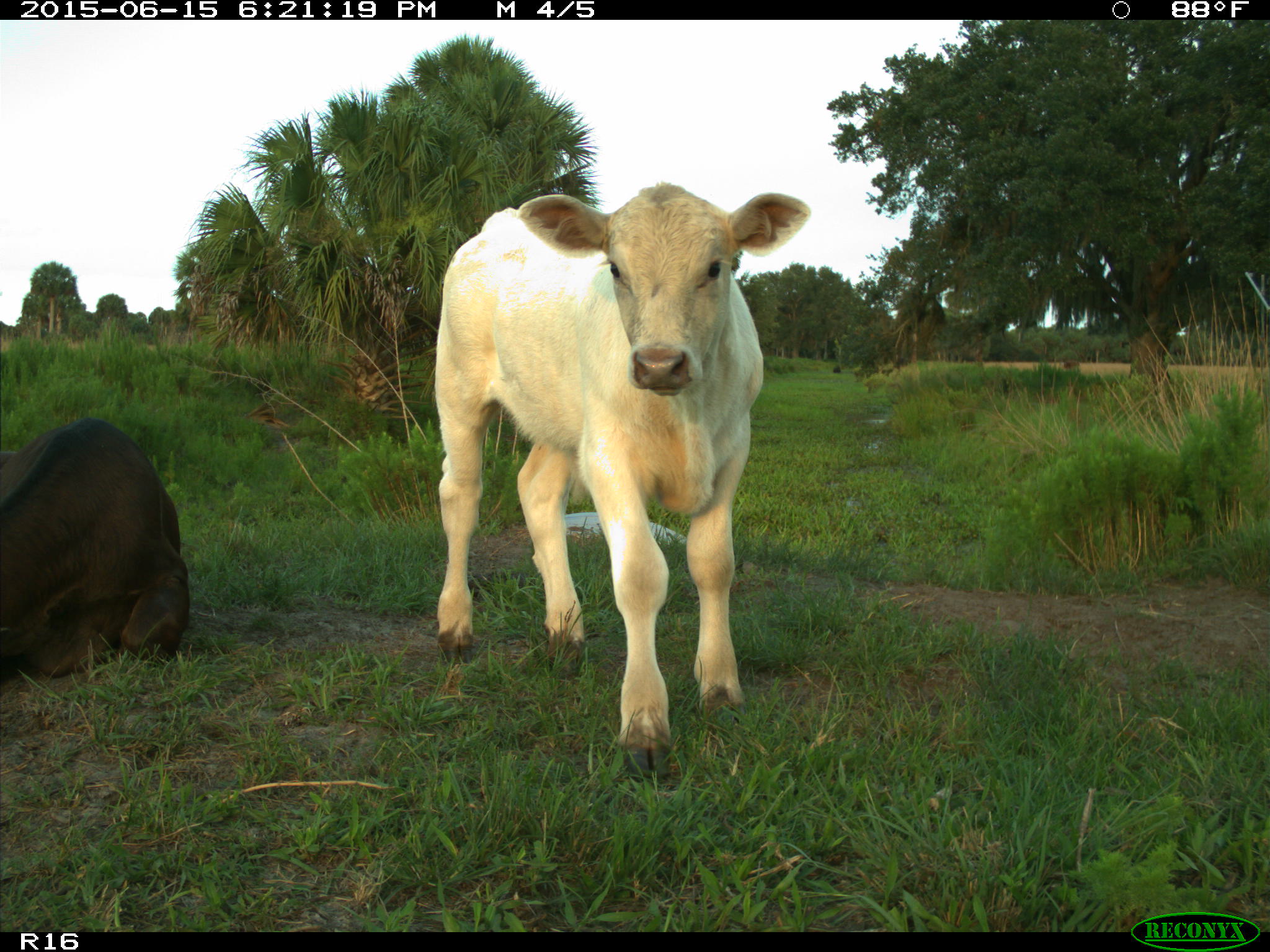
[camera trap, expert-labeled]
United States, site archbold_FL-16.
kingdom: Animalia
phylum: Chordata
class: Mammalia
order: Artiodactyla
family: Bovidae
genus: Bos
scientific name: Bos taurus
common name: domestic cow